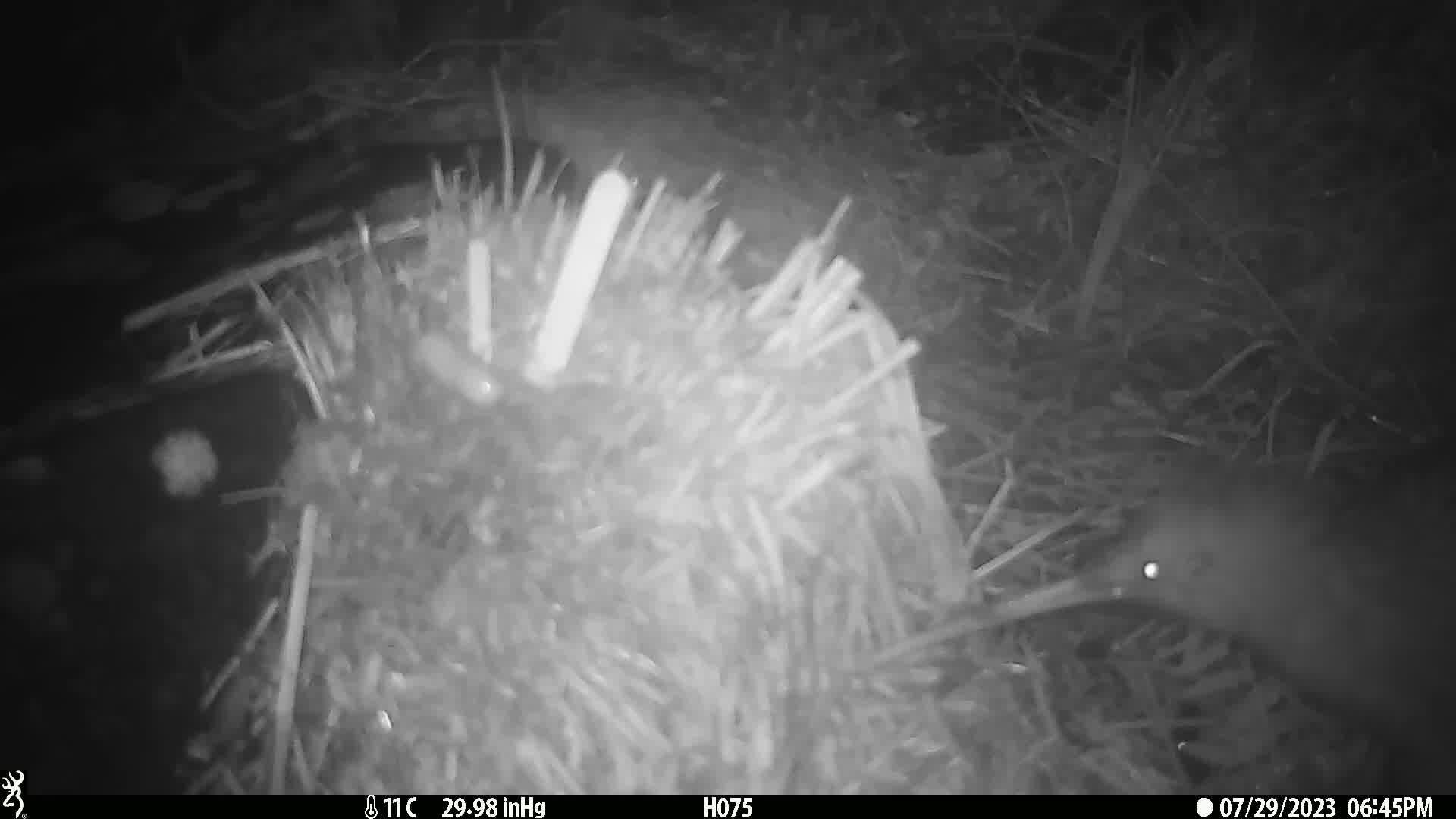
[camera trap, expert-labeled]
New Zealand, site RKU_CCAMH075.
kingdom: Animalia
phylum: Chordata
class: Aves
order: Apterygiformes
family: Apterygidae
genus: Apteryx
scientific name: Apteryx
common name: kiwi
Kiwi (Apteryx).